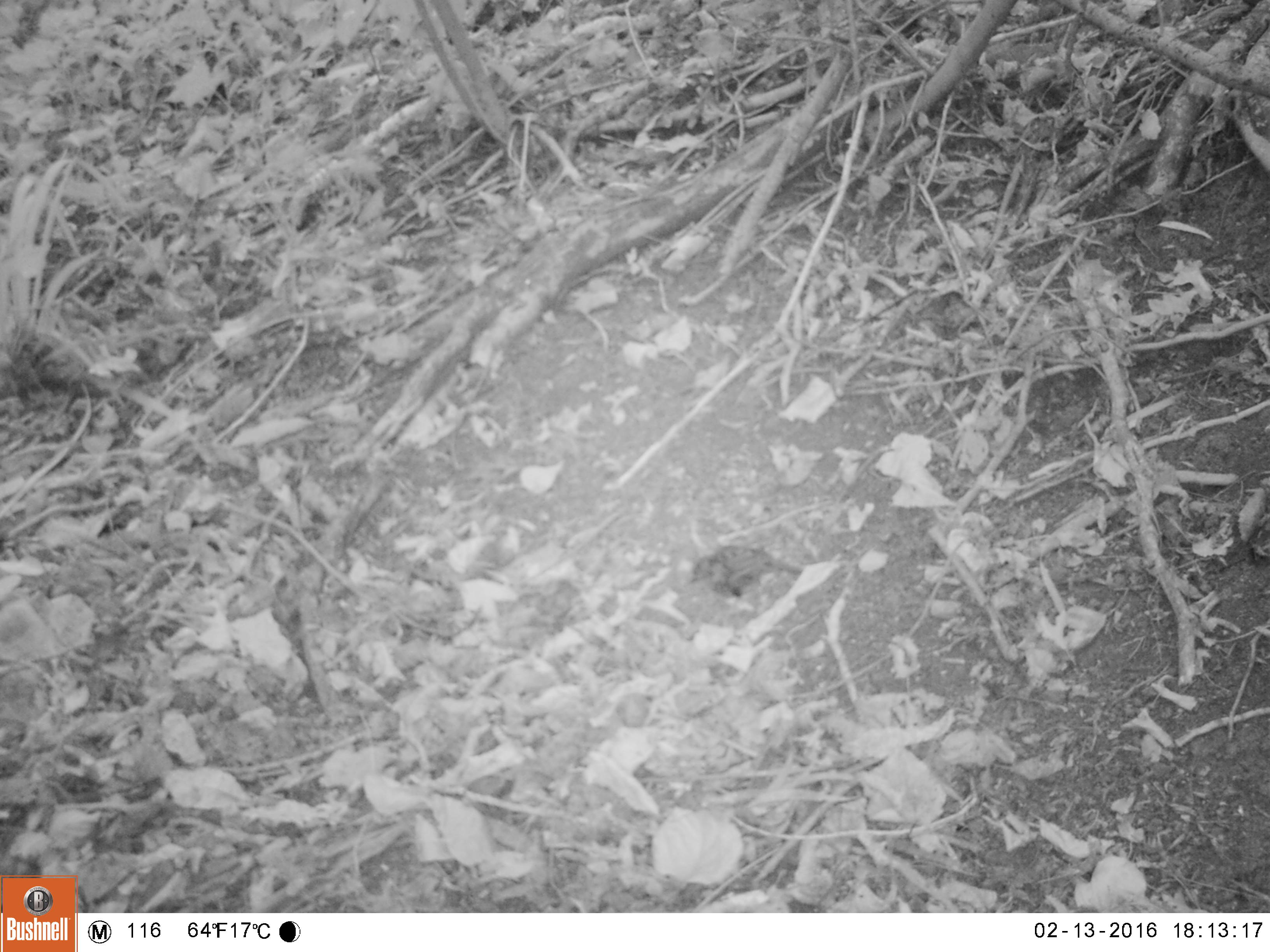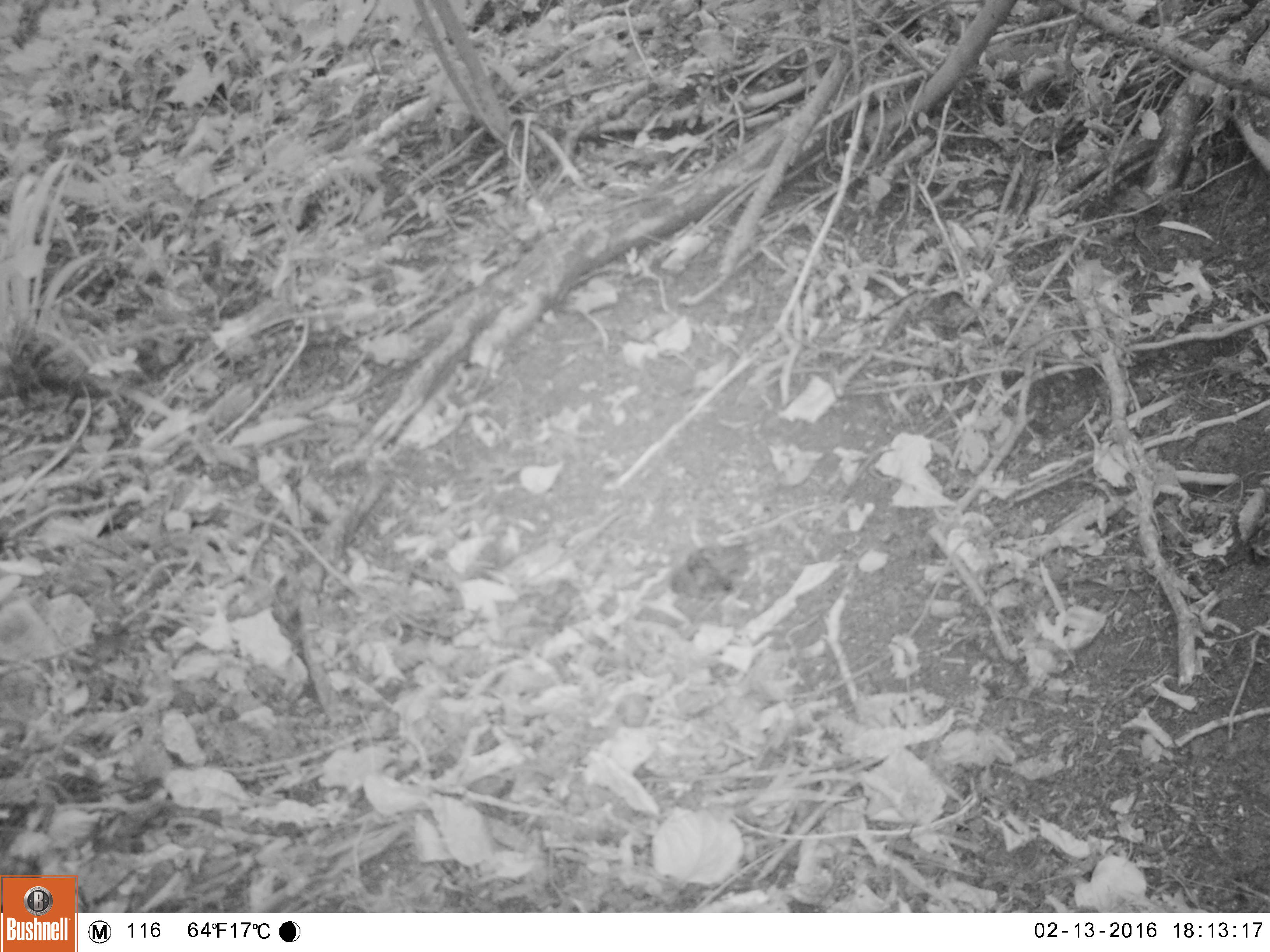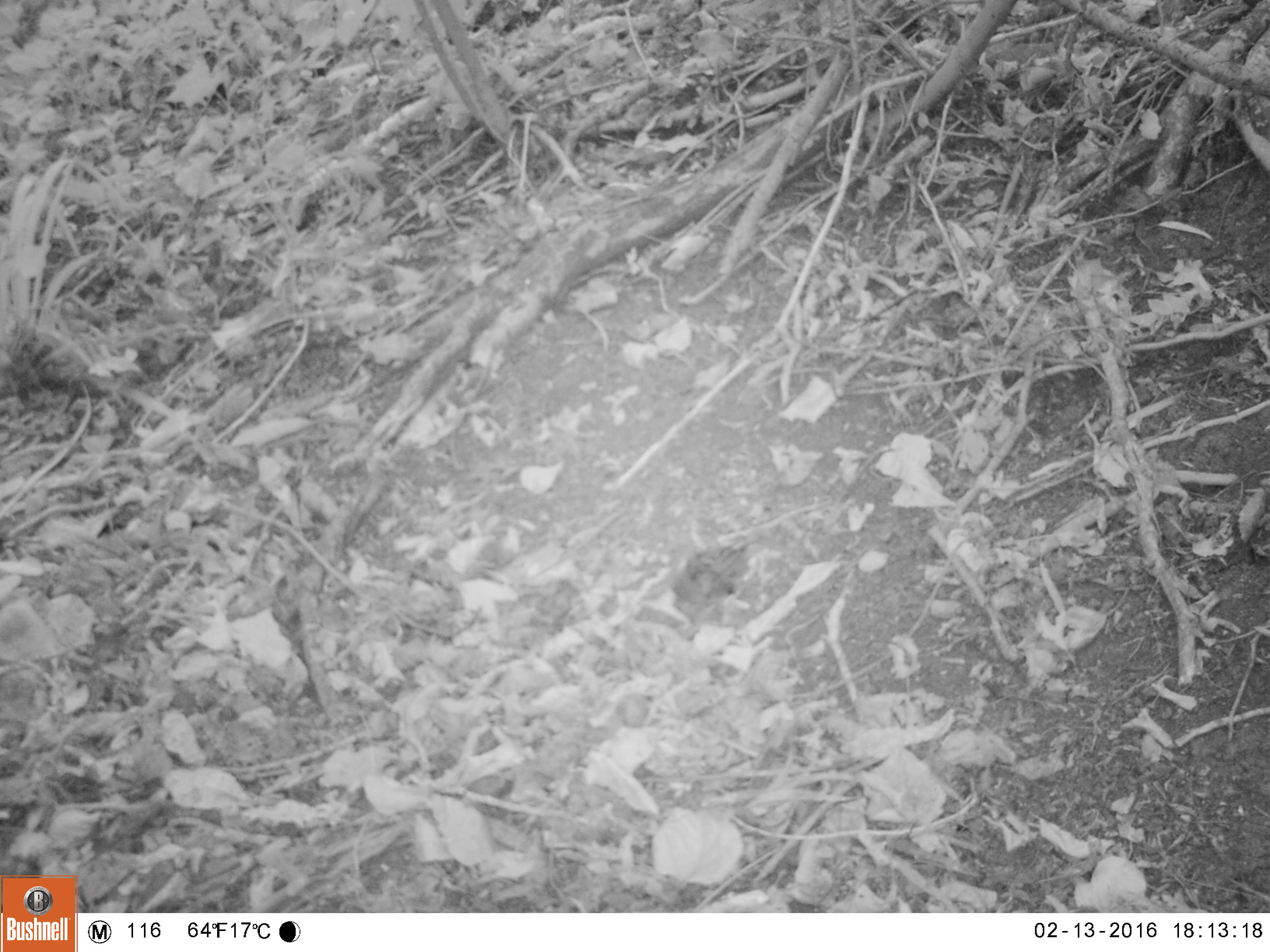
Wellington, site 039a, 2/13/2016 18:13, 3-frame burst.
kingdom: Animalia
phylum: Chordata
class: Aves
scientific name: Aves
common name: bird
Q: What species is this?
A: Bird (Aves).